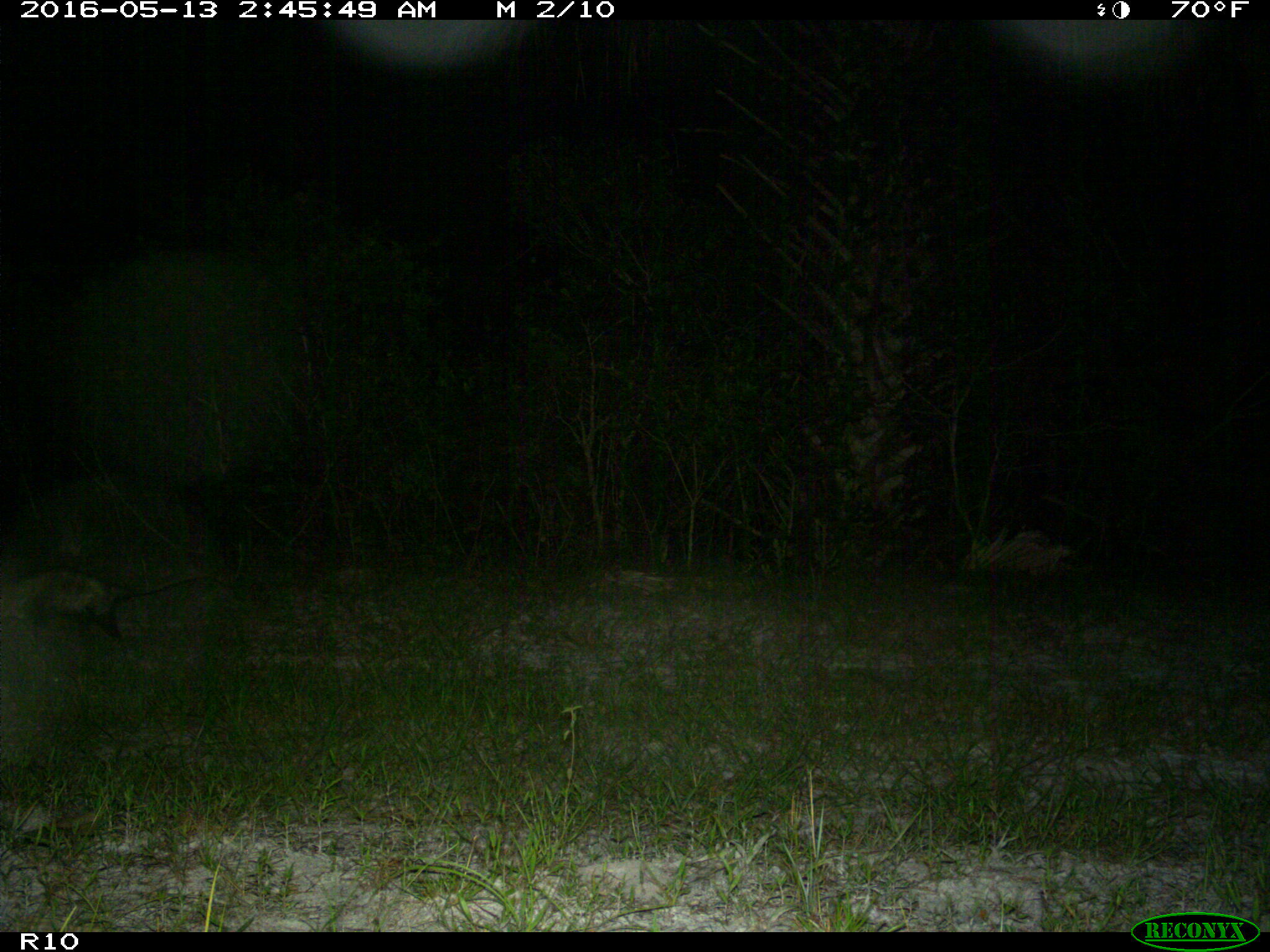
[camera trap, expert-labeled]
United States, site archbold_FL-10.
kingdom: Animalia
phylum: Chordata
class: Mammalia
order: Didelphimorphia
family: Didelphidae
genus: Didelphis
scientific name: Didelphis virginiana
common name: virginia opossum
Didelphis virginiana (virginia opossum).